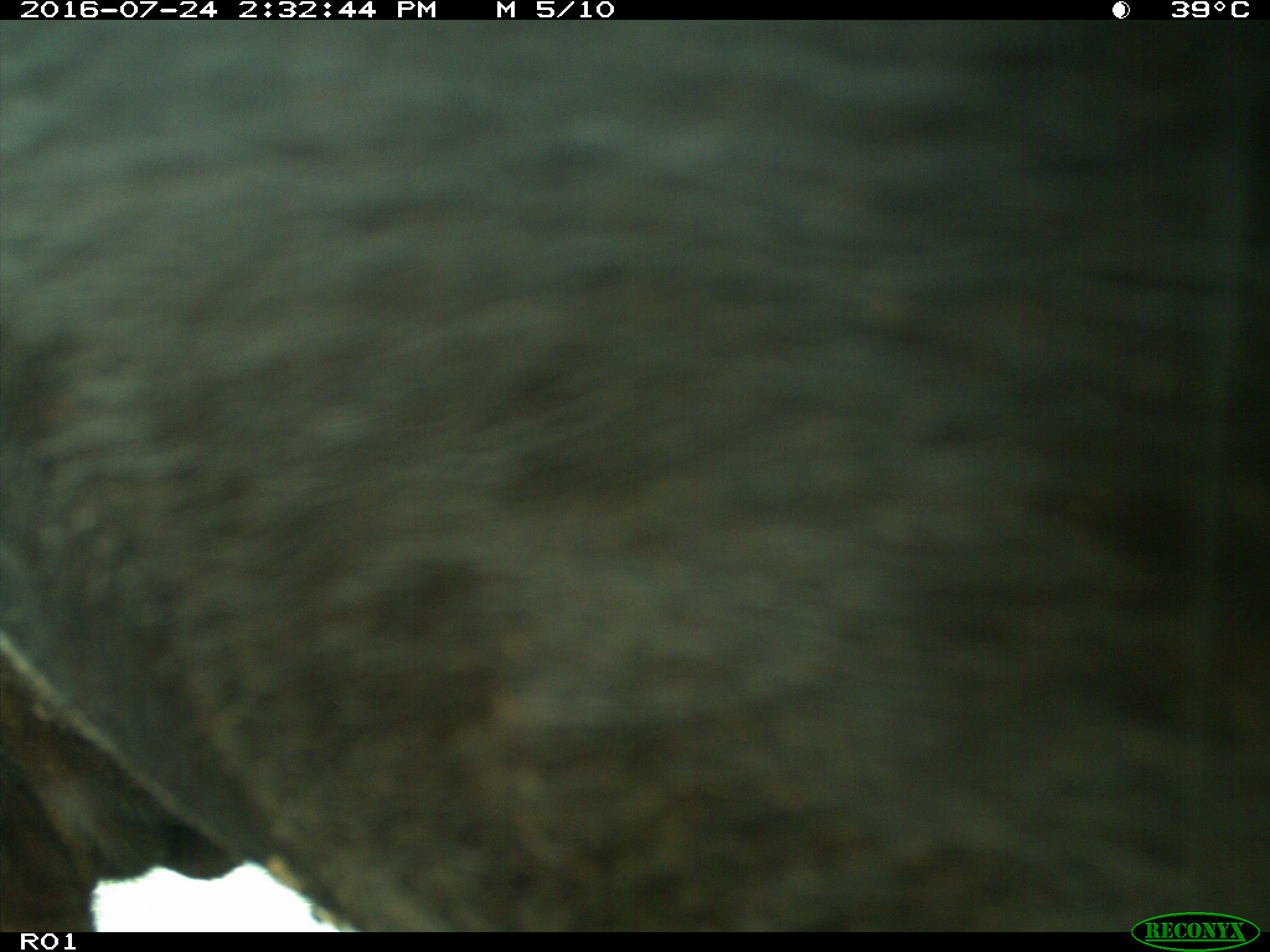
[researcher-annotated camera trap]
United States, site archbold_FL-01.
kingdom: Animalia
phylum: Chordata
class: Mammalia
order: Artiodactyla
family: Bovidae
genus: Bos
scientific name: Bos taurus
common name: domestic cow